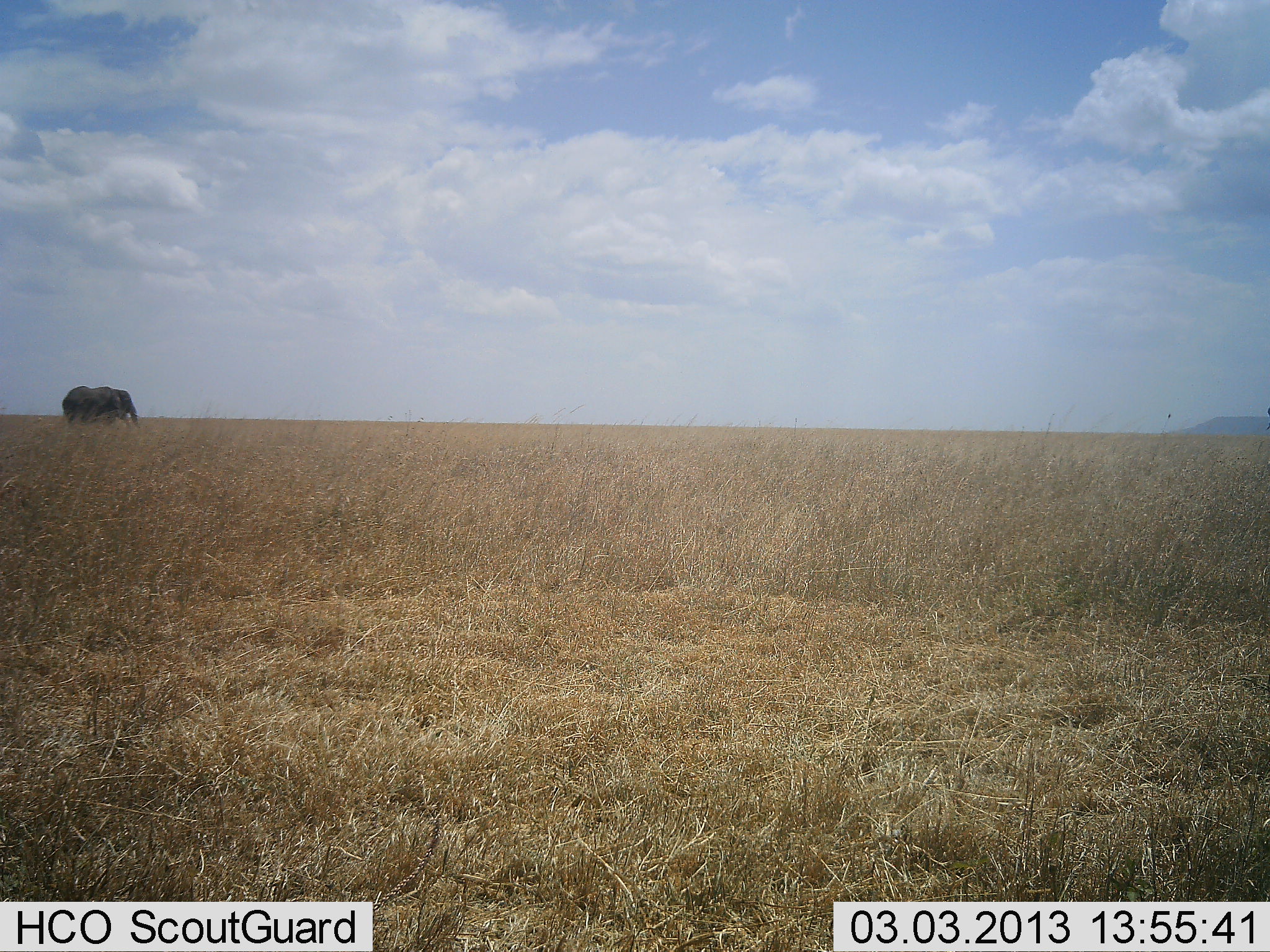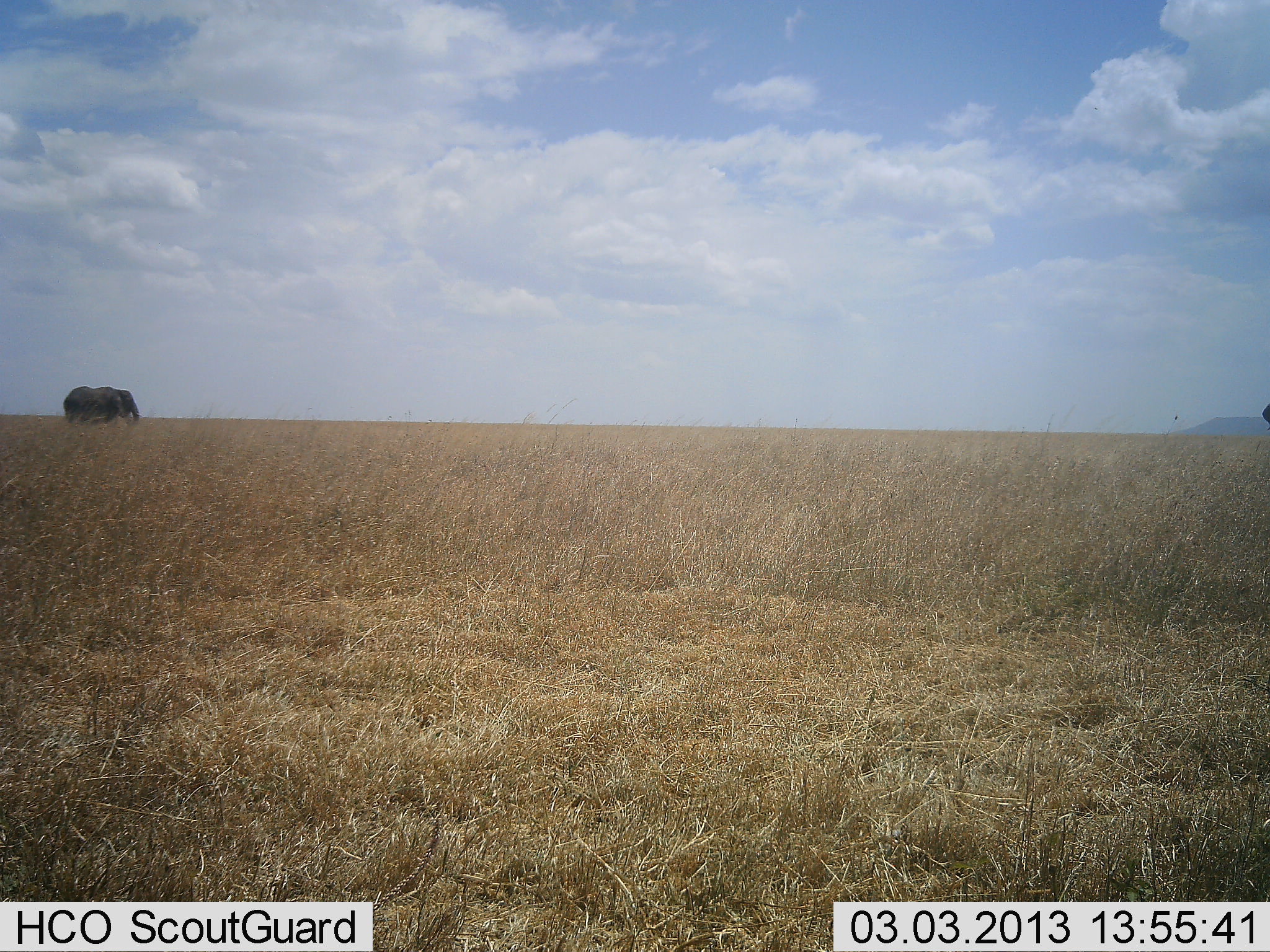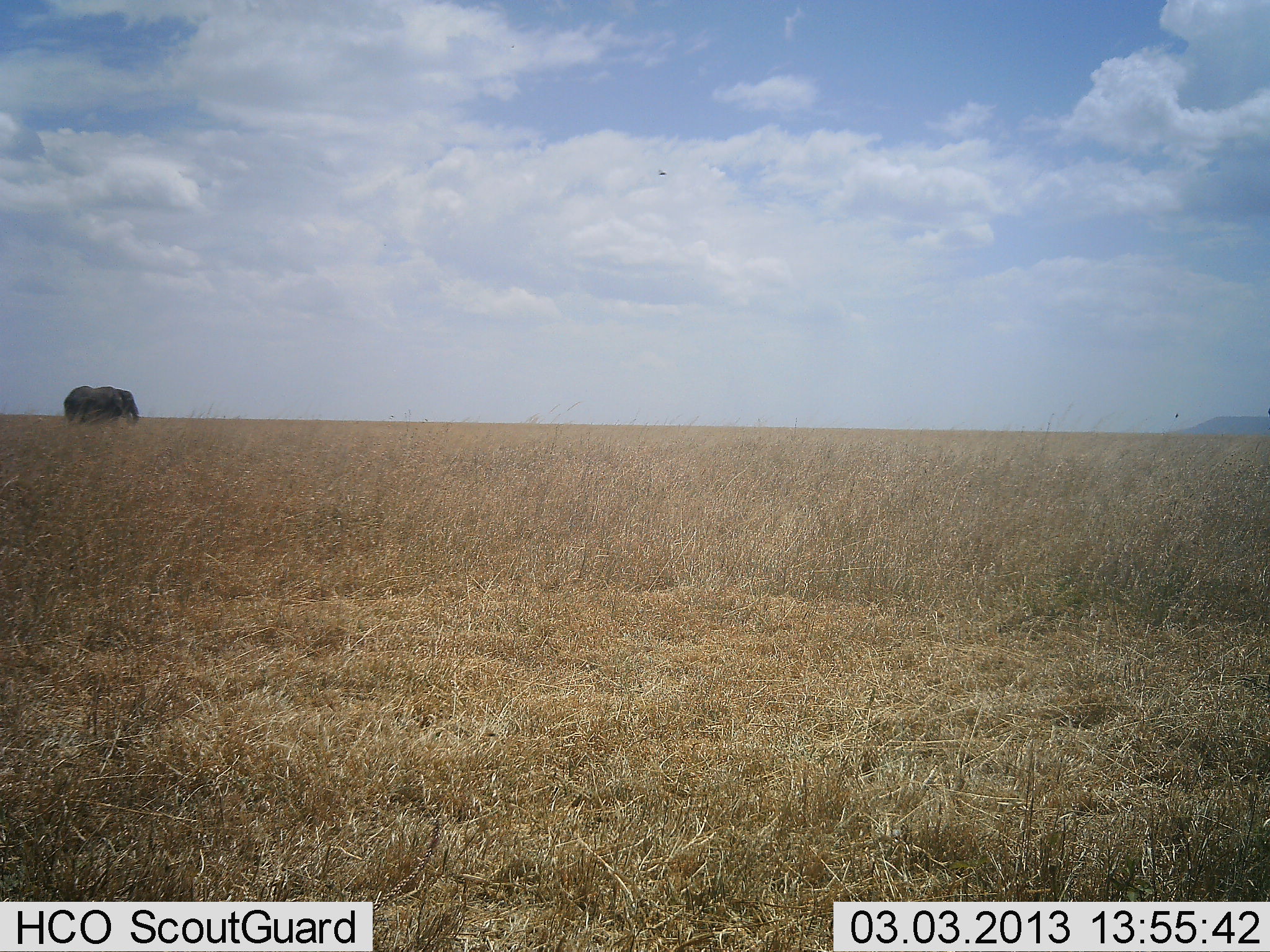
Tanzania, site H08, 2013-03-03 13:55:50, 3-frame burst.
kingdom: Animalia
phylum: Chordata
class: Mammalia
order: Proboscidea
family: Elephantidae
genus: Loxodonta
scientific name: Loxodonta africana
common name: african bush elephant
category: elephant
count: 1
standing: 62%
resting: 0%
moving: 34%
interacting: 0%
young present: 0%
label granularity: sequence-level